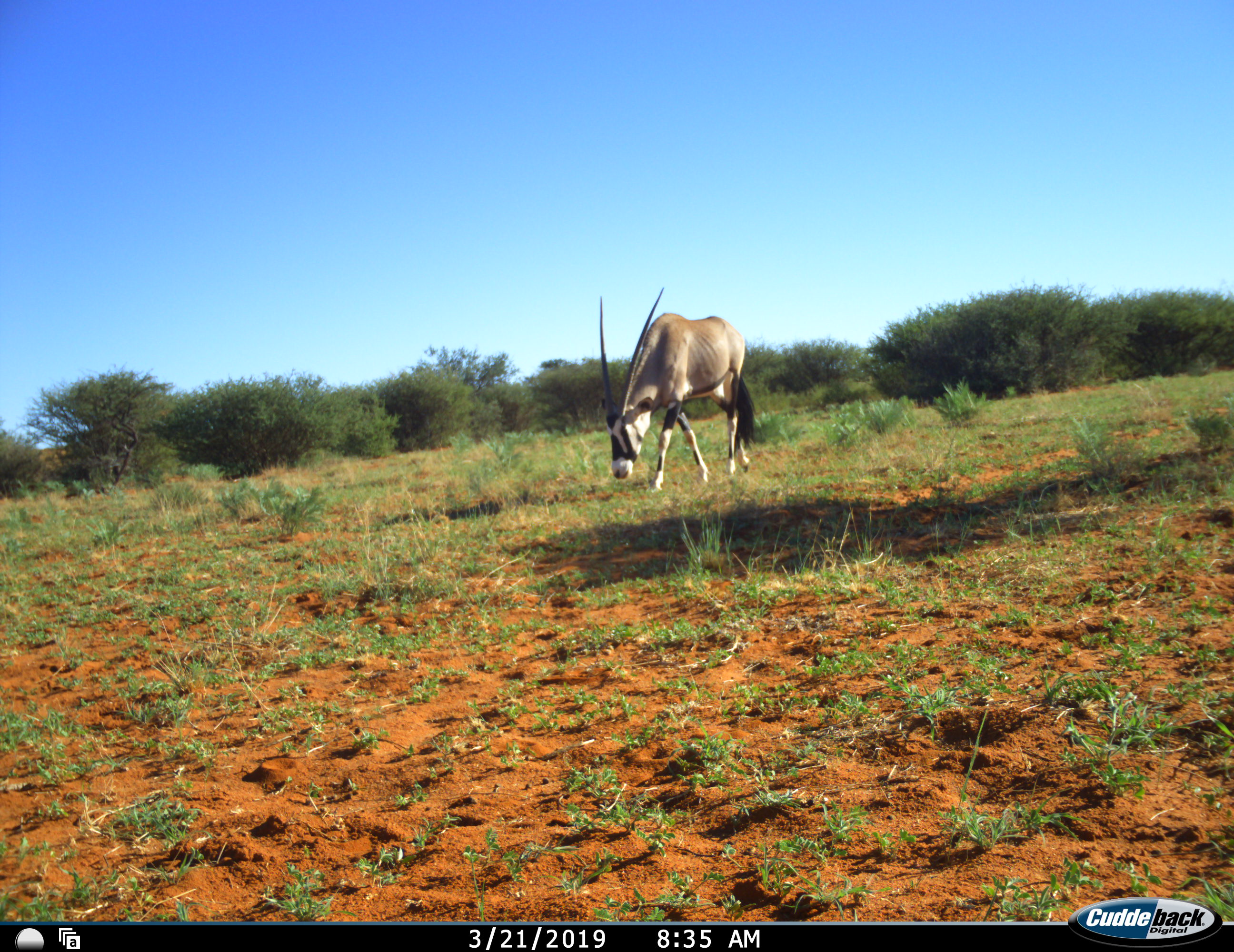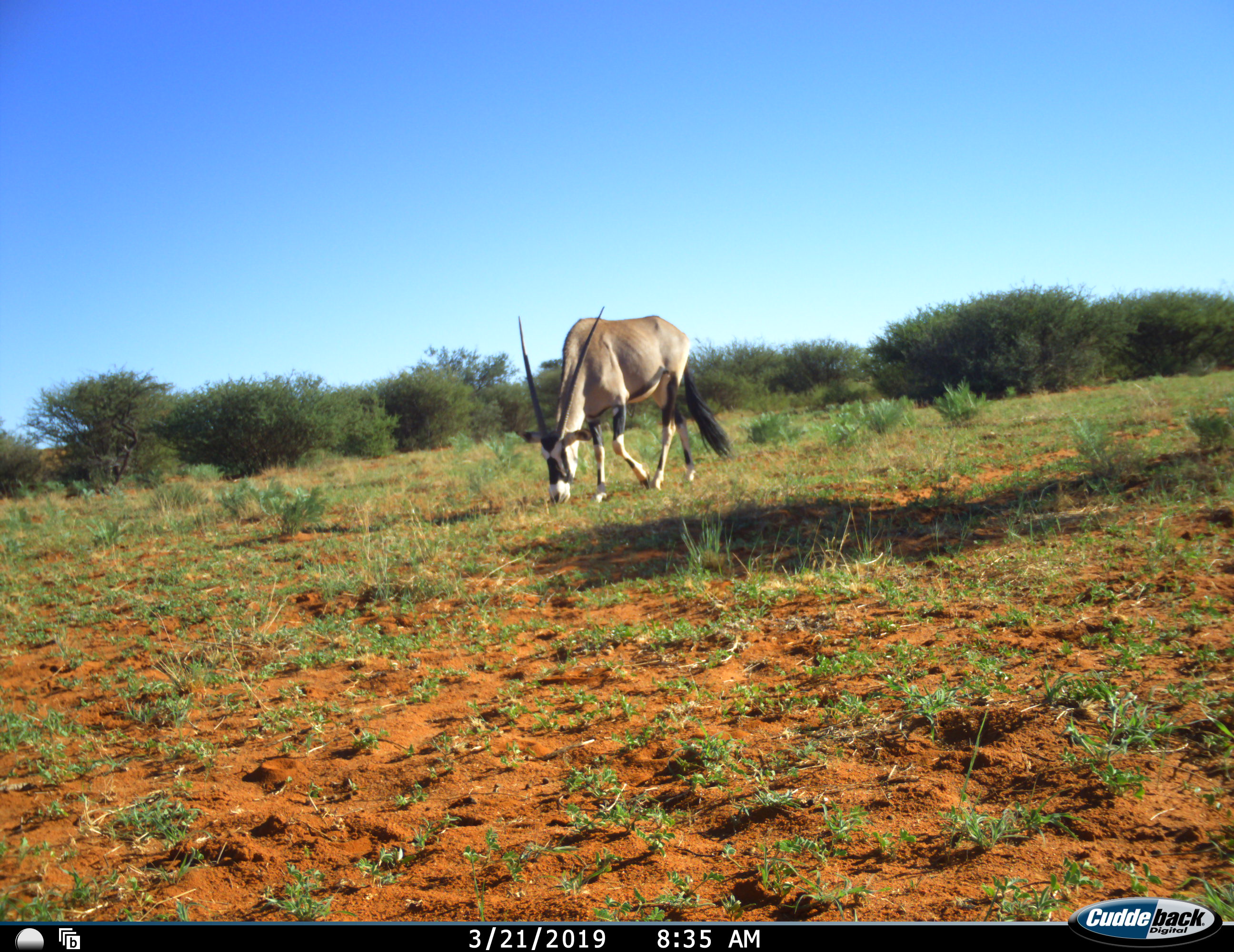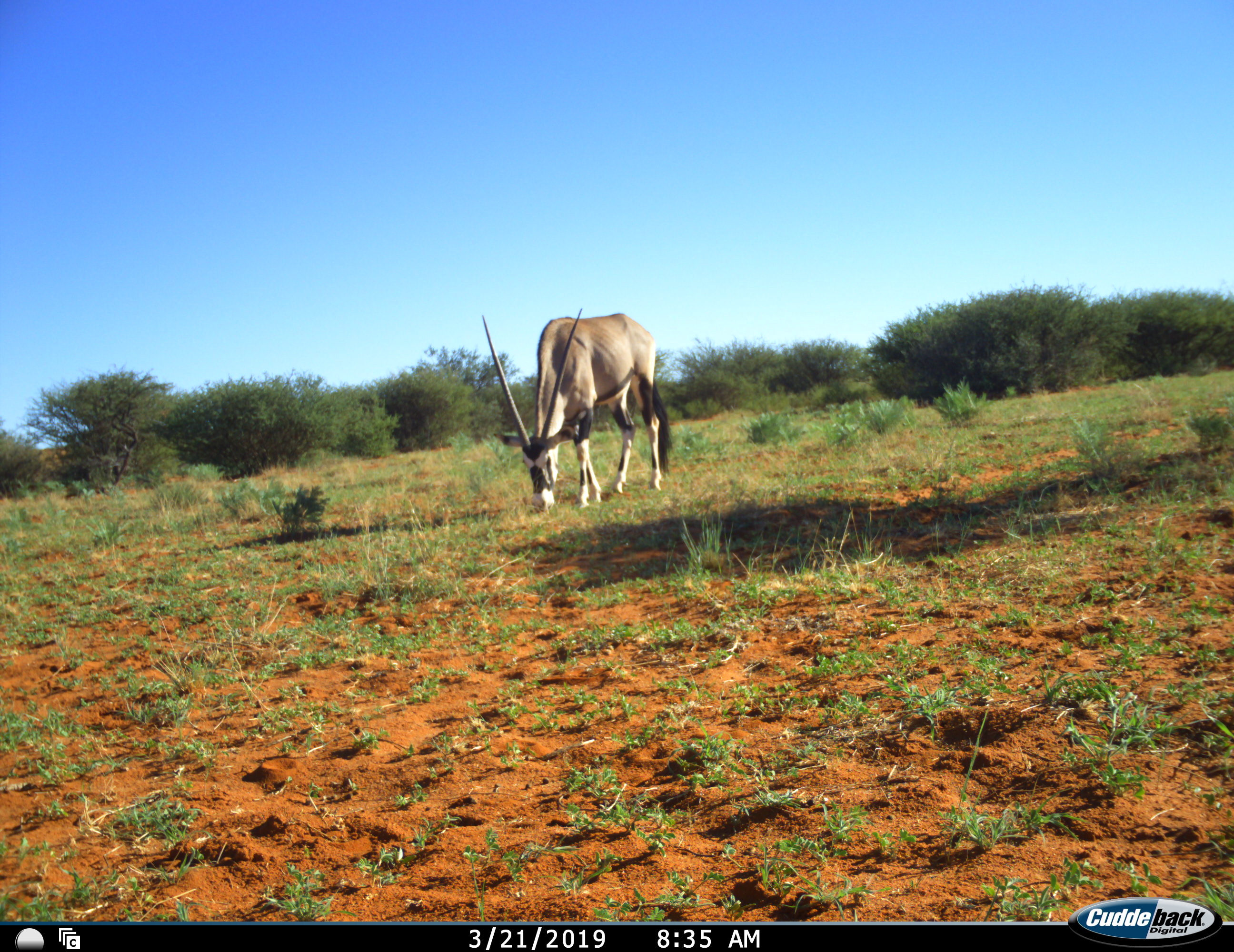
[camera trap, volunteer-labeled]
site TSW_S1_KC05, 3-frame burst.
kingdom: Animalia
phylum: Chordata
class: Mammalia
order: Artiodactyla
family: Bovidae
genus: Oryx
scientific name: Oryx gazella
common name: gemsbok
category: oryx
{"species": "oryx (gemsbok) (Oryx gazella)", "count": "1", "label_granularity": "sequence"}